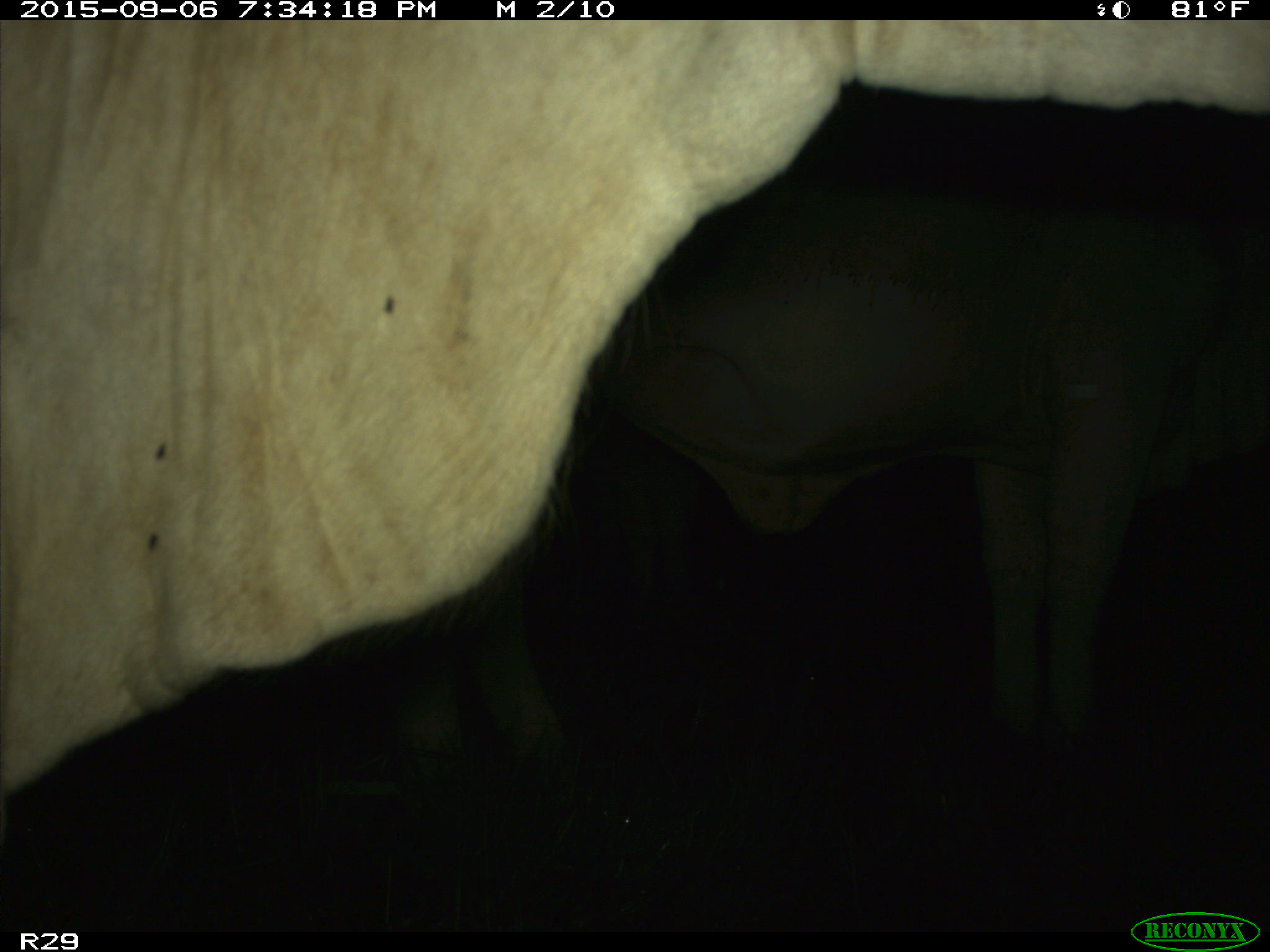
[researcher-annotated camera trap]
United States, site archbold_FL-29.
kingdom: Animalia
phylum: Chordata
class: Mammalia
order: Artiodactyla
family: Bovidae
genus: Bos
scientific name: Bos taurus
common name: domestic cow